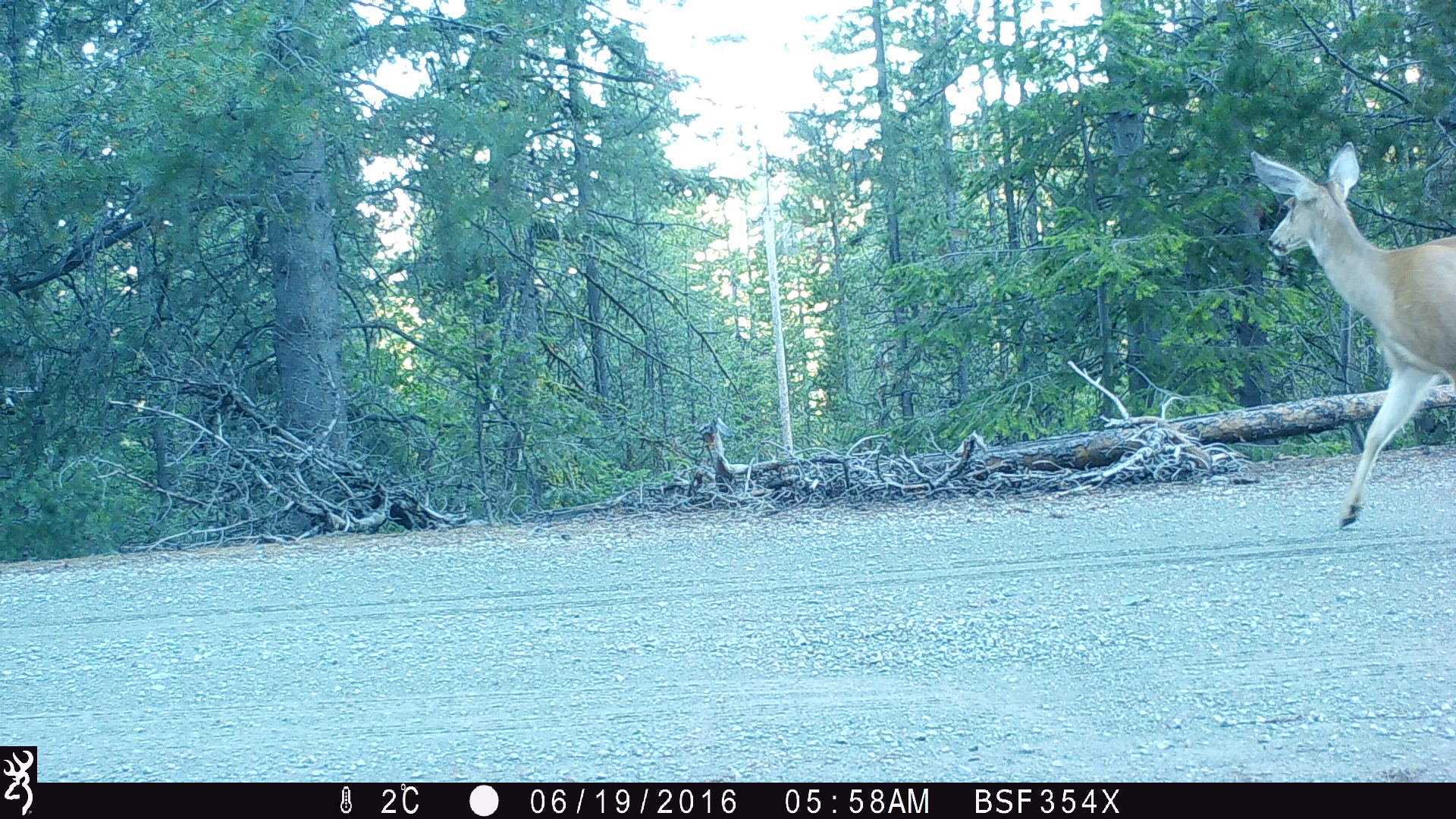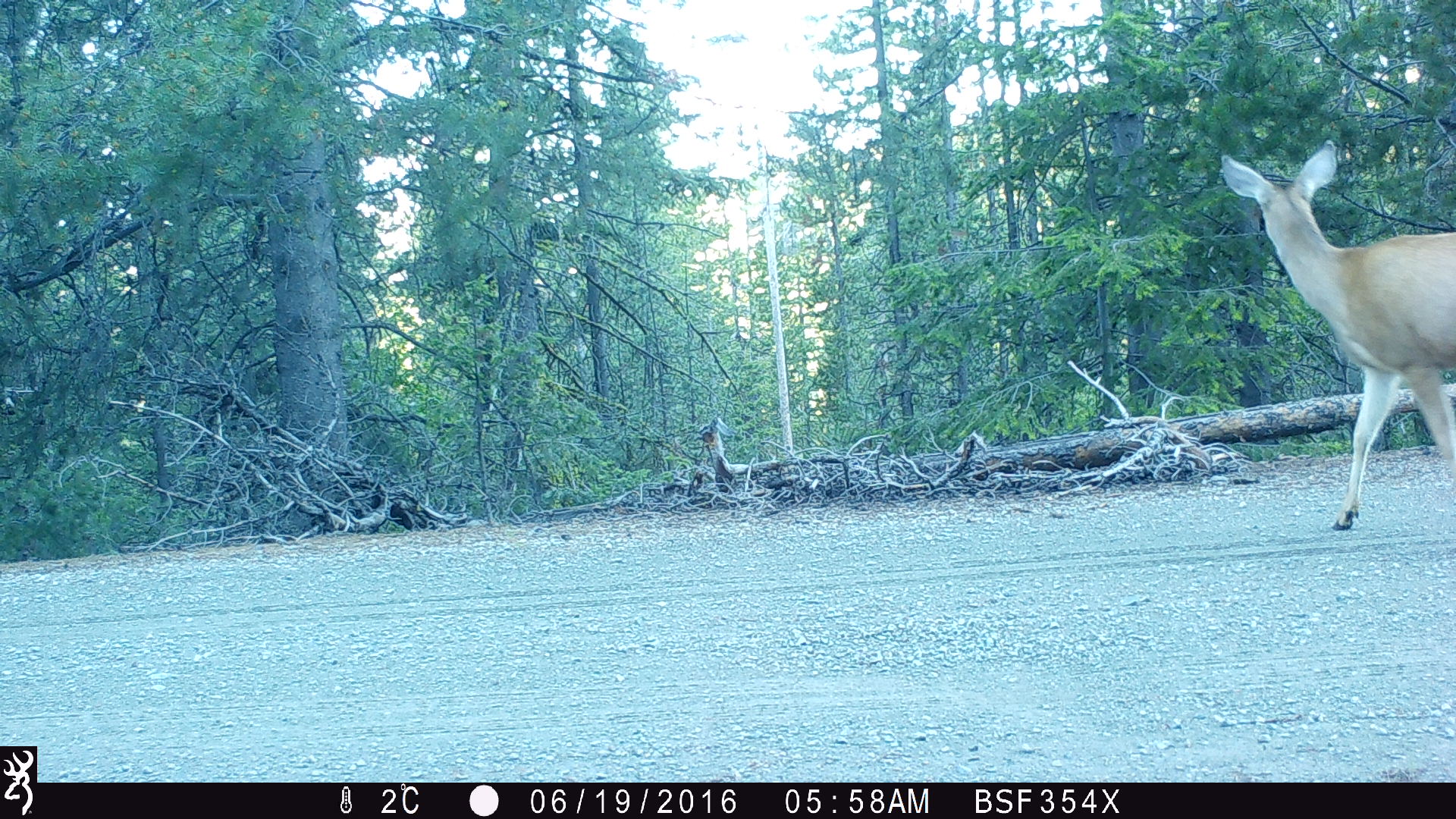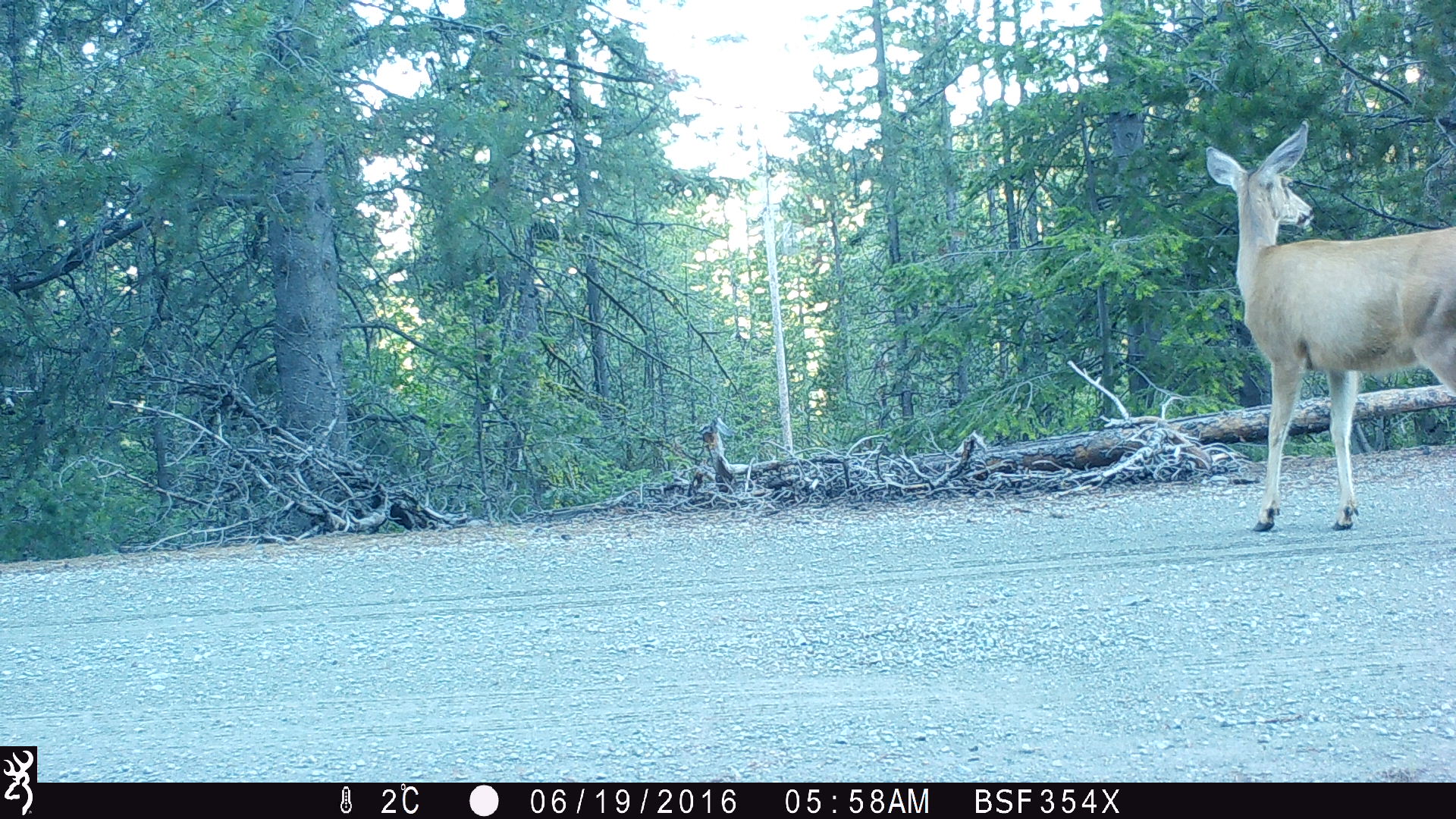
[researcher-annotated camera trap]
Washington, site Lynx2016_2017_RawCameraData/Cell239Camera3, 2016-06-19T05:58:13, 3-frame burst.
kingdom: Animalia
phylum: Chordata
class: Mammalia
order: Artiodactyla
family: Cervidae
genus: Odocoileus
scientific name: Odocoileus hemionus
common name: mule deer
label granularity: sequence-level